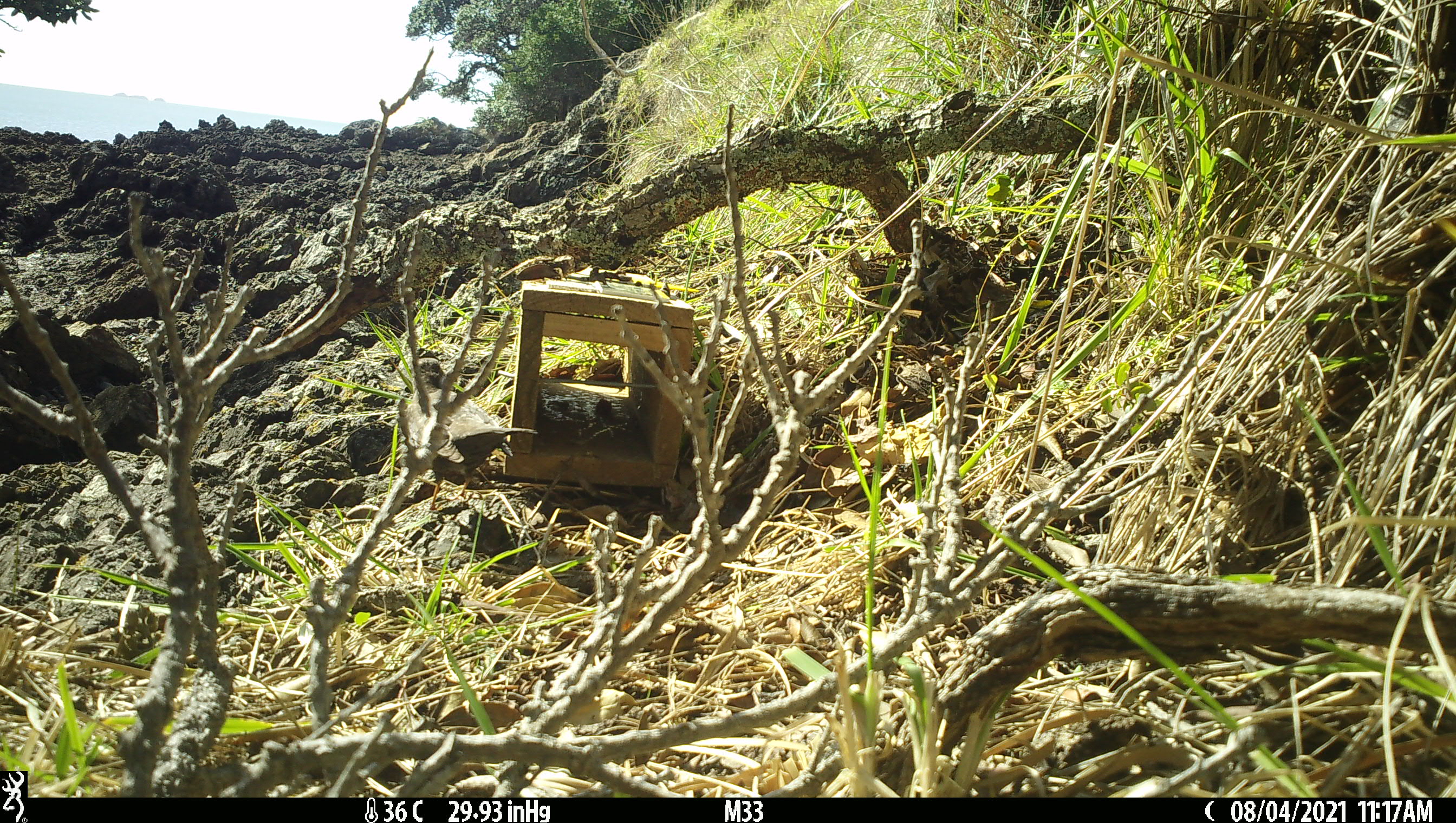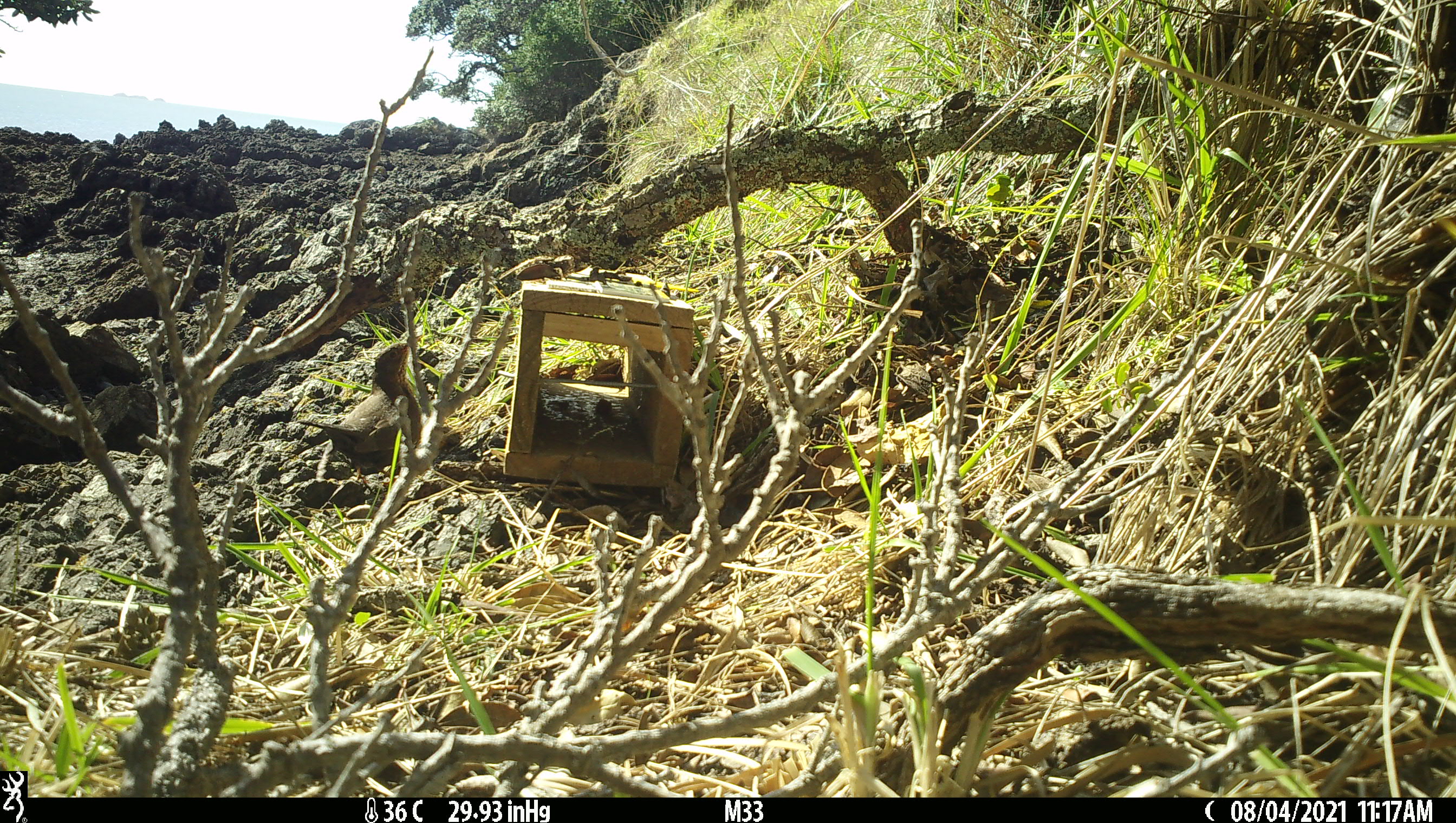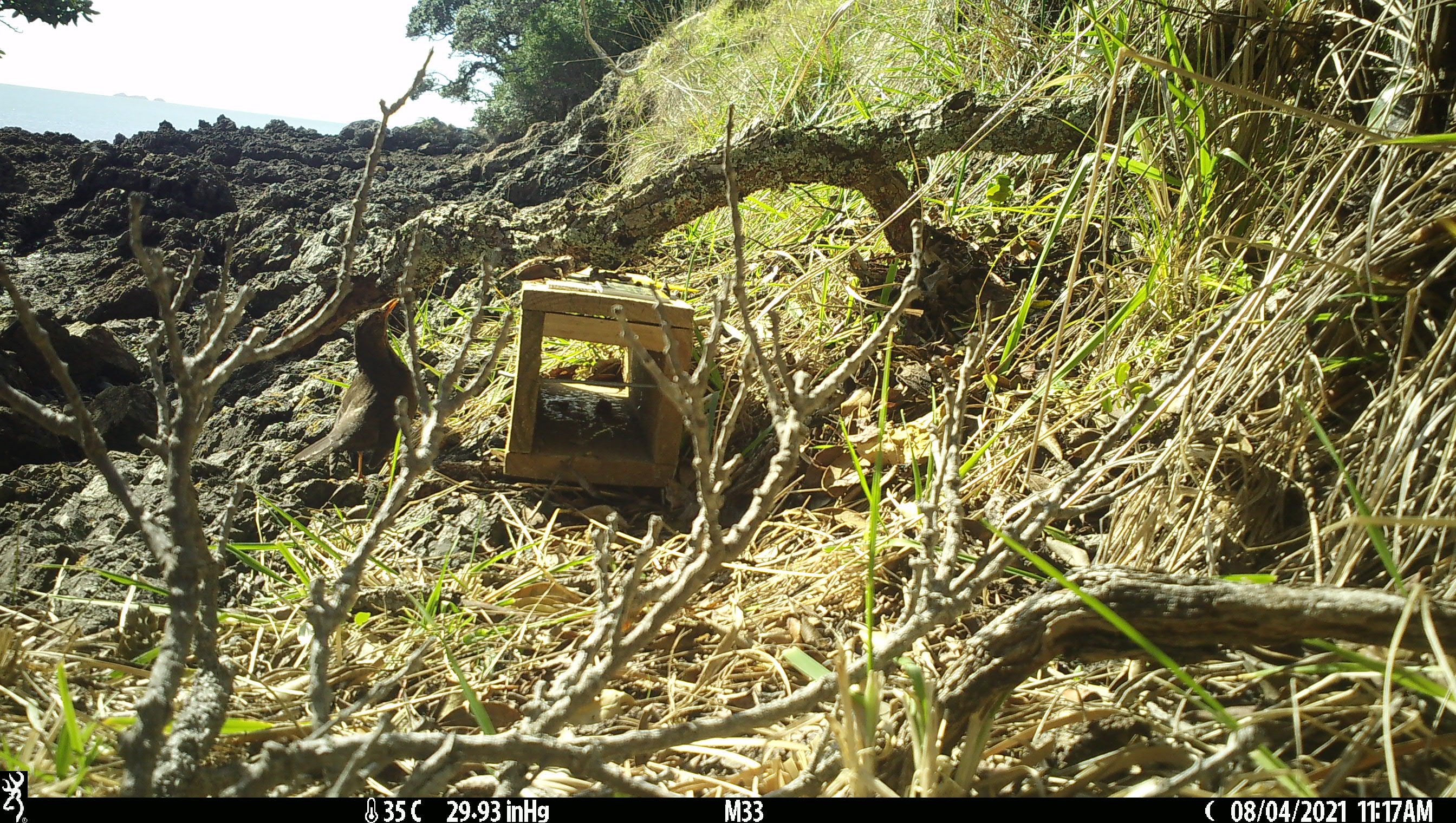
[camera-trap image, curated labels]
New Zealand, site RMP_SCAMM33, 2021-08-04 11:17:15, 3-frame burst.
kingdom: Animalia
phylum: Chordata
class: Aves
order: Passeriformes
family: Turdidae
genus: Turdus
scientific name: Turdus merula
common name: eurasian blackbird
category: blackbird